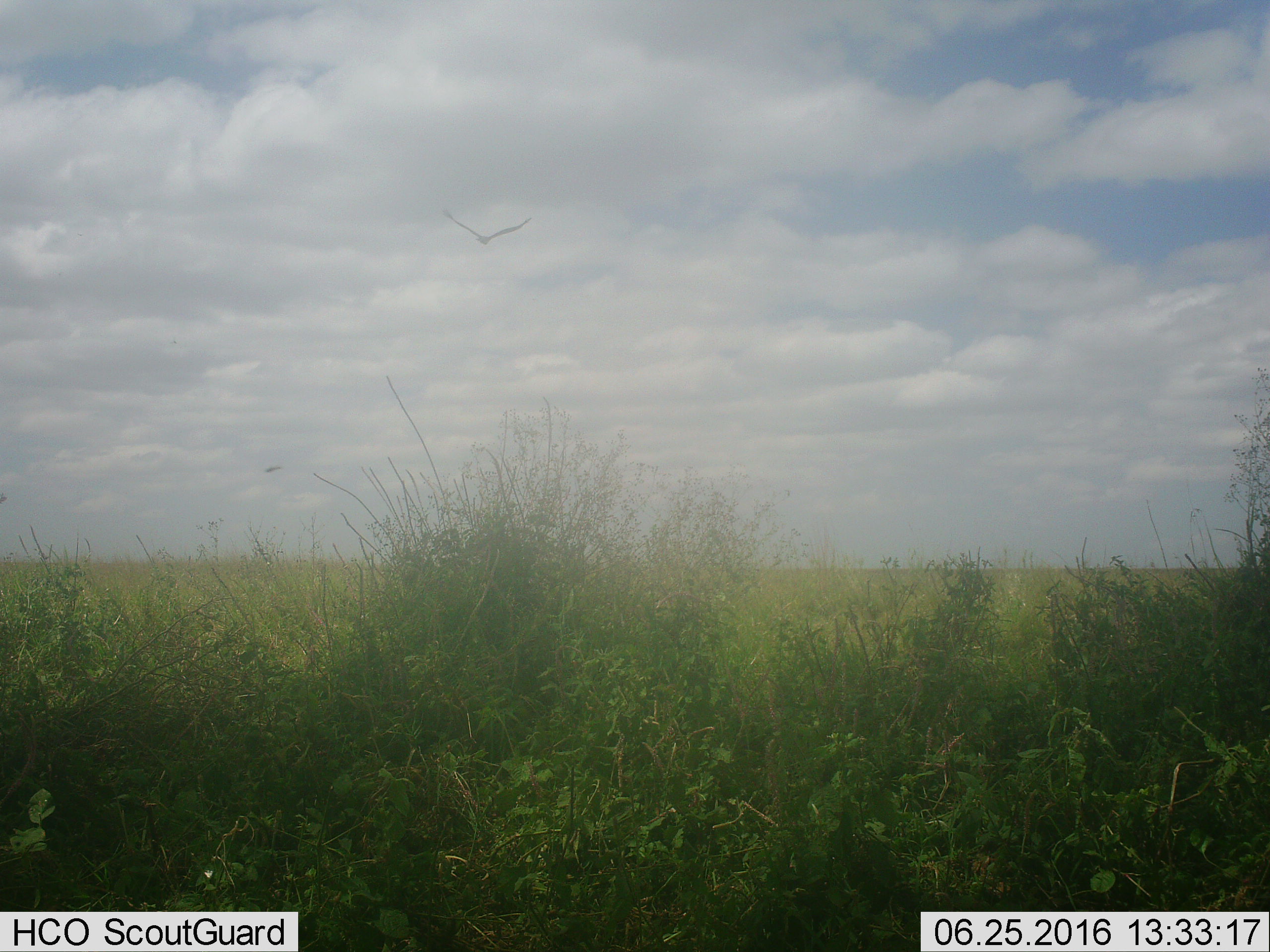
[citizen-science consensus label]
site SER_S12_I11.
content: unidentified animal